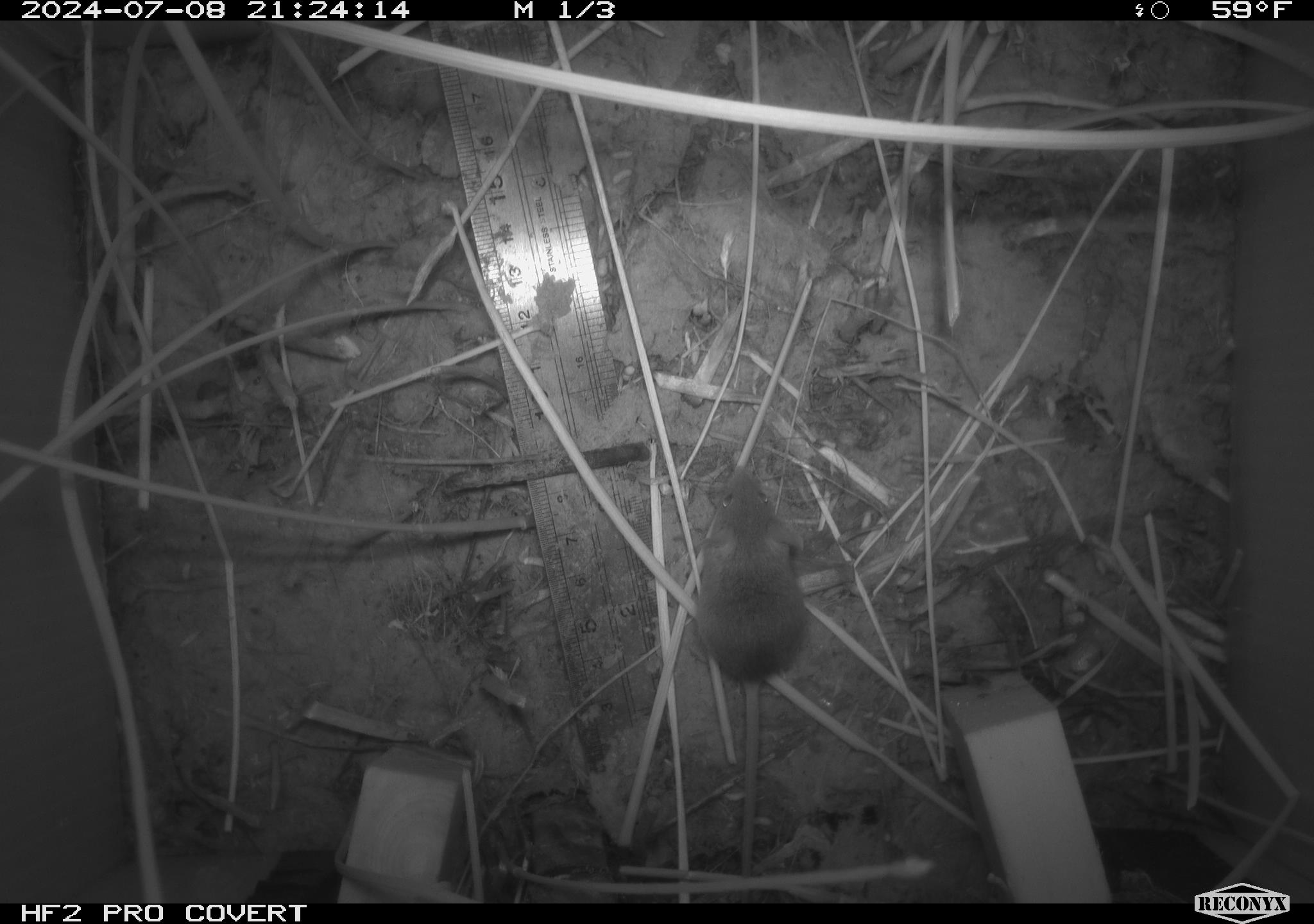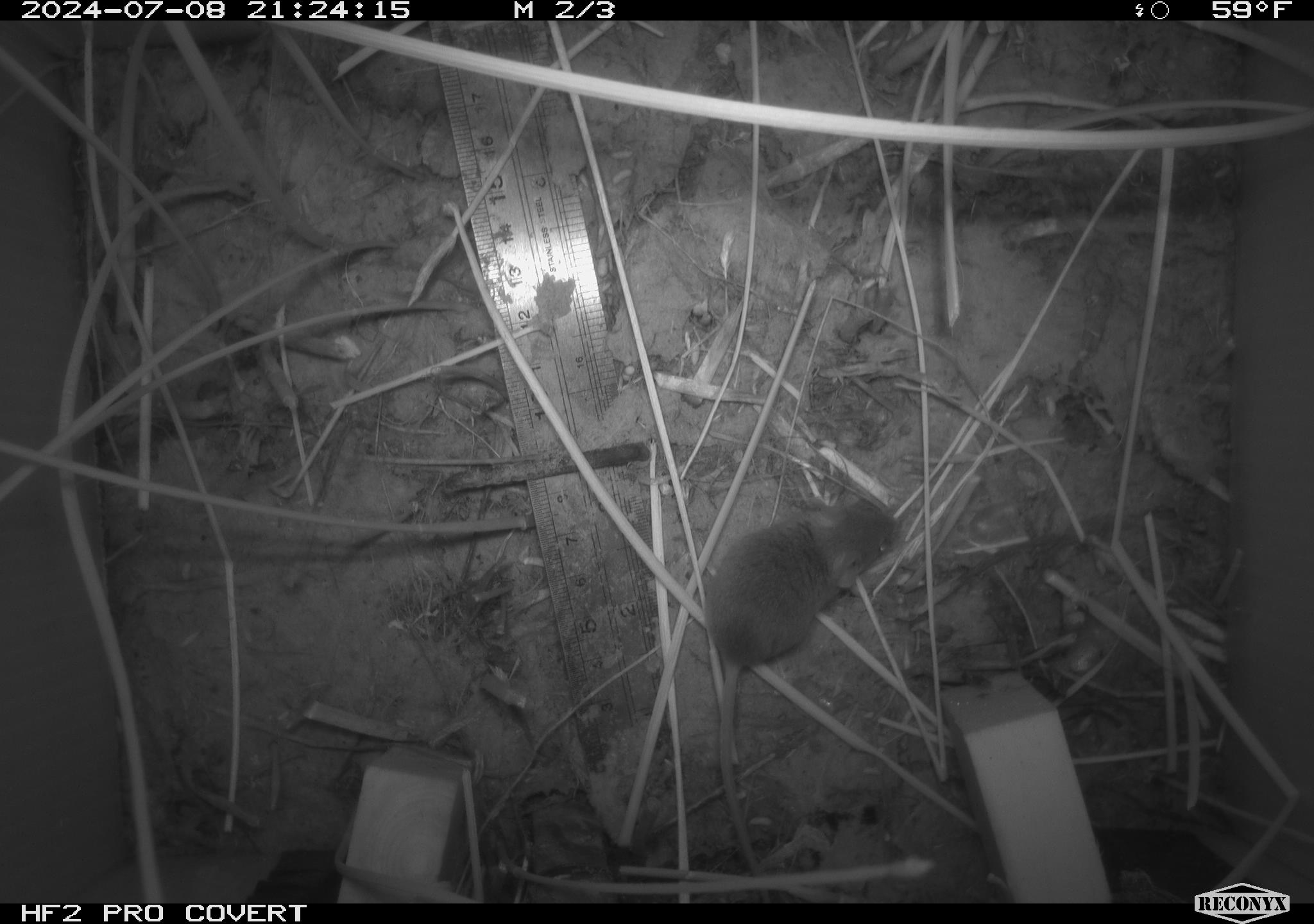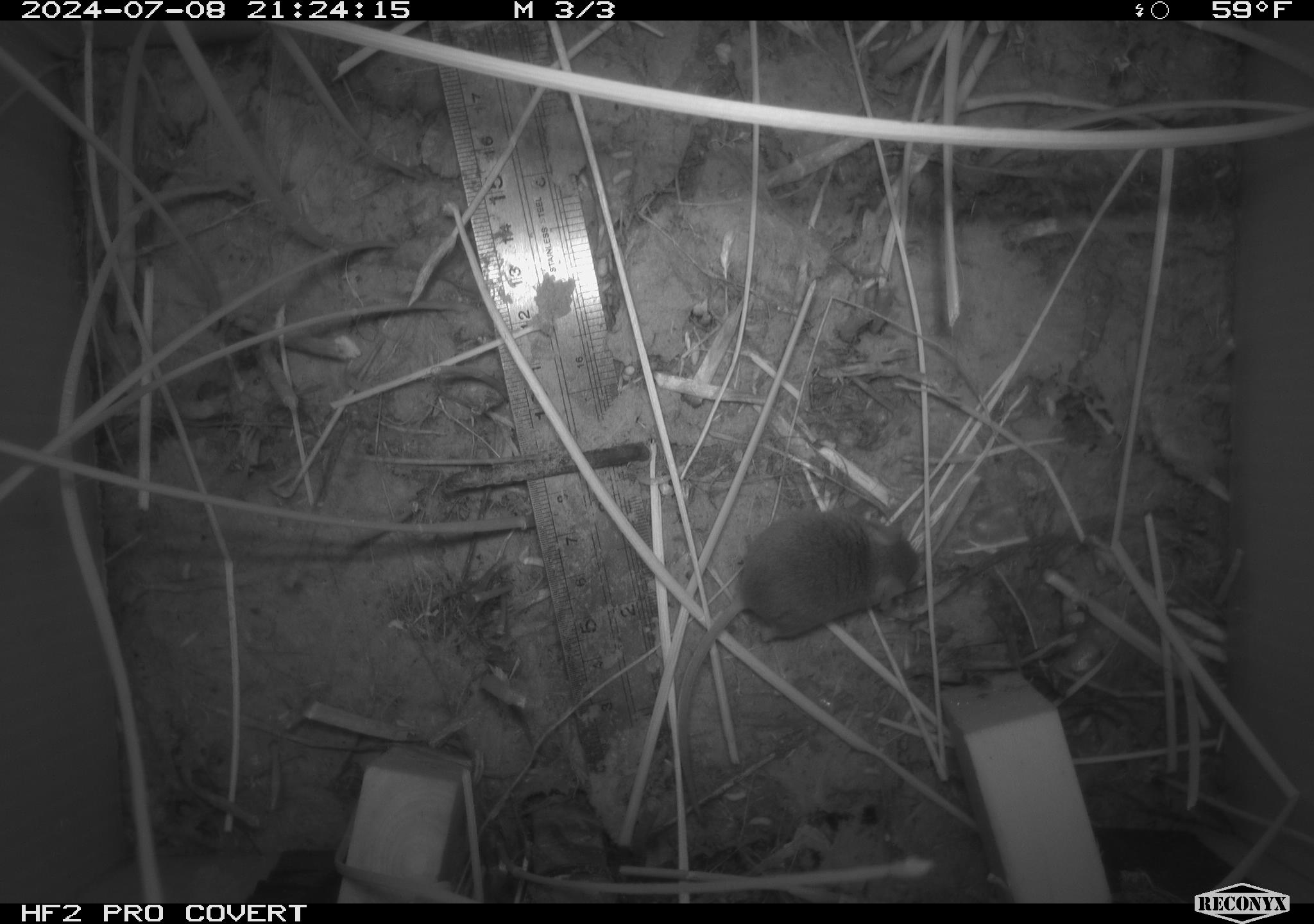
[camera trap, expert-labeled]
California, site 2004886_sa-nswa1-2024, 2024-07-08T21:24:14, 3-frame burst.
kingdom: Animalia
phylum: Chordata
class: Mammalia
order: Rodentia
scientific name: Rodentia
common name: rodent